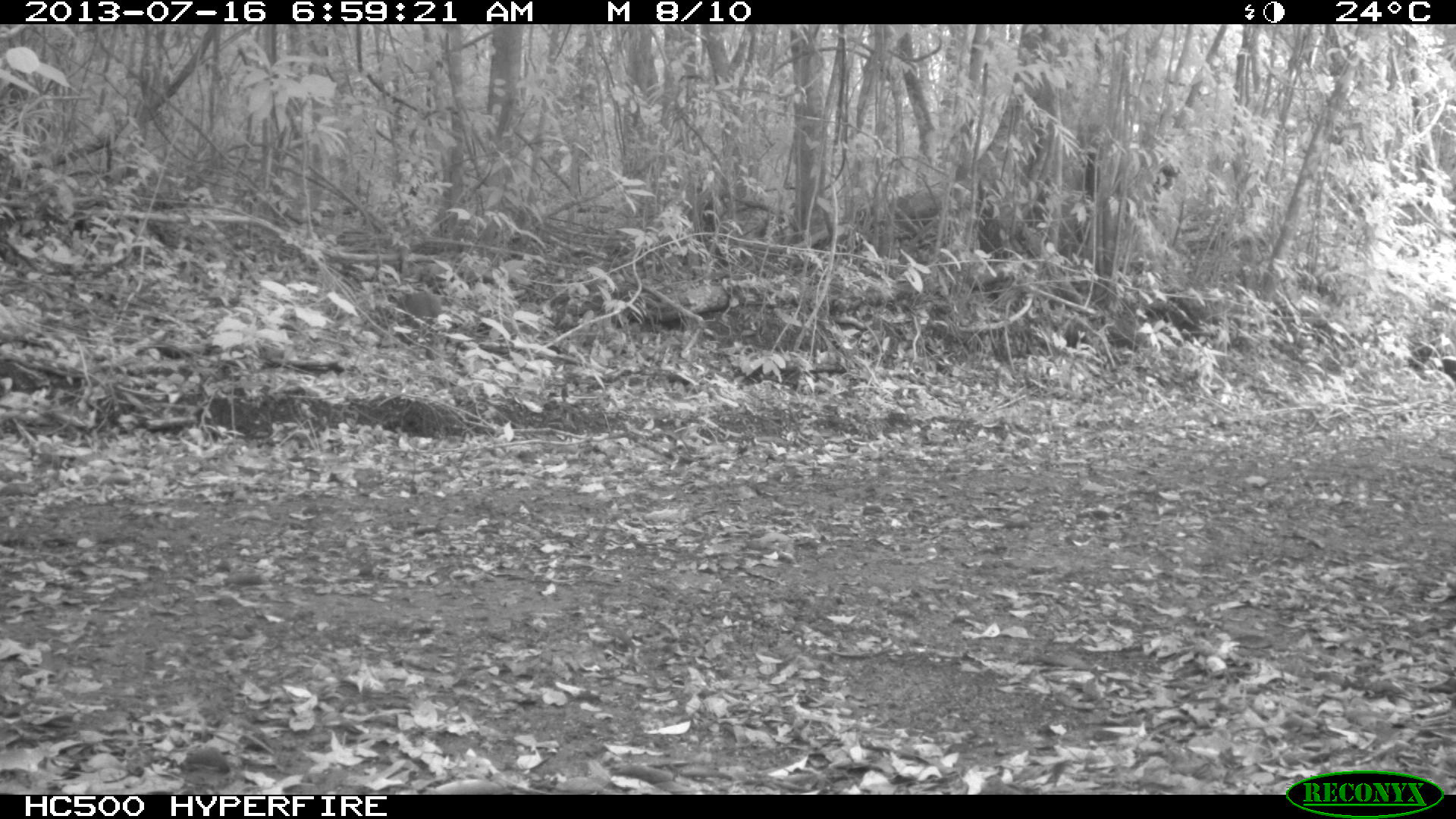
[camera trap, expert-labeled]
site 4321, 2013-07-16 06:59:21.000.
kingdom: Animalia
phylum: Chordata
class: Mammalia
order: Rodentia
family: Dasyproctidae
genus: Dasyprocta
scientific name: Dasyprocta punctata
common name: central american agouti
Dasyprocta punctata (central american agouti), count 1.